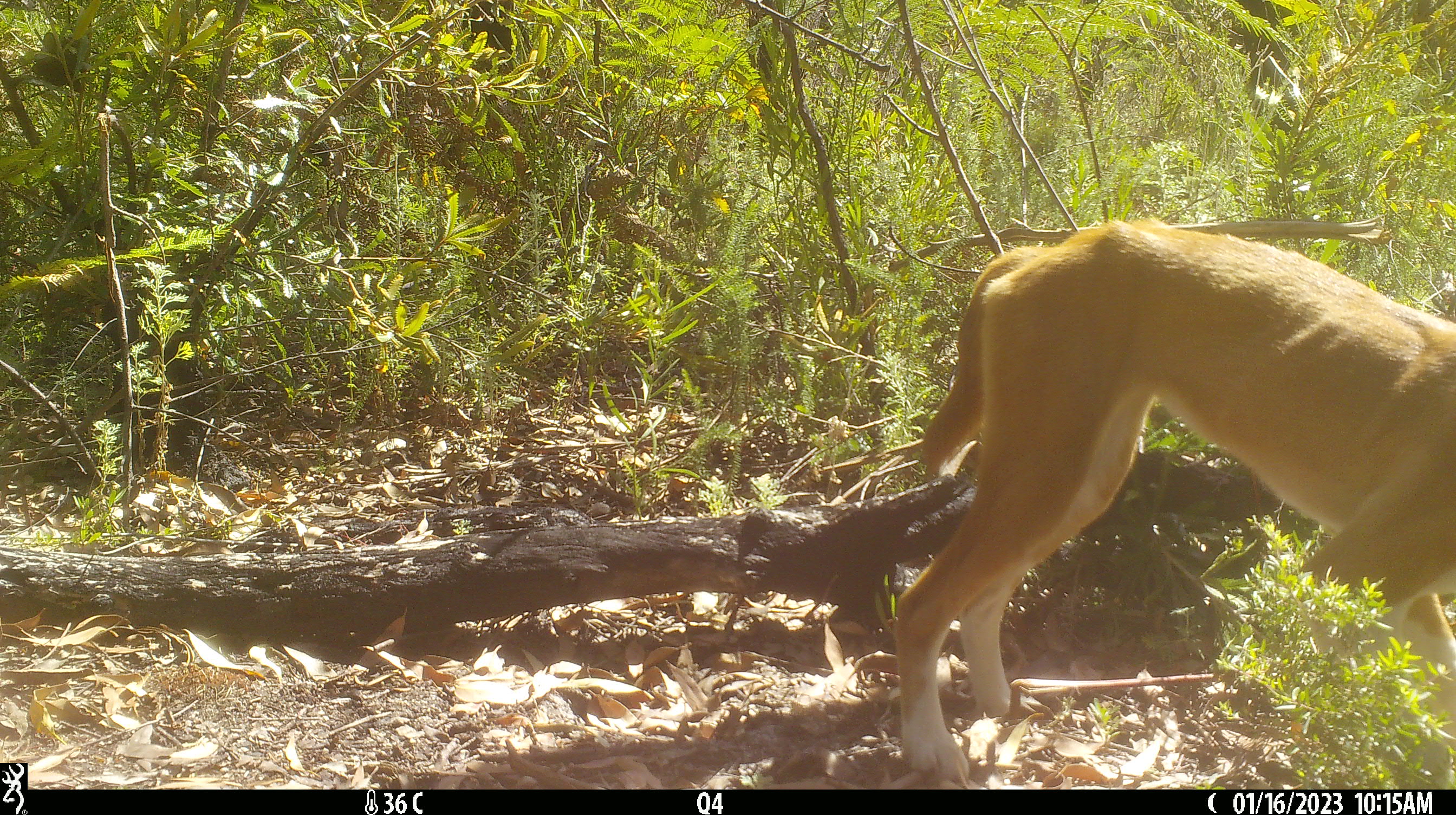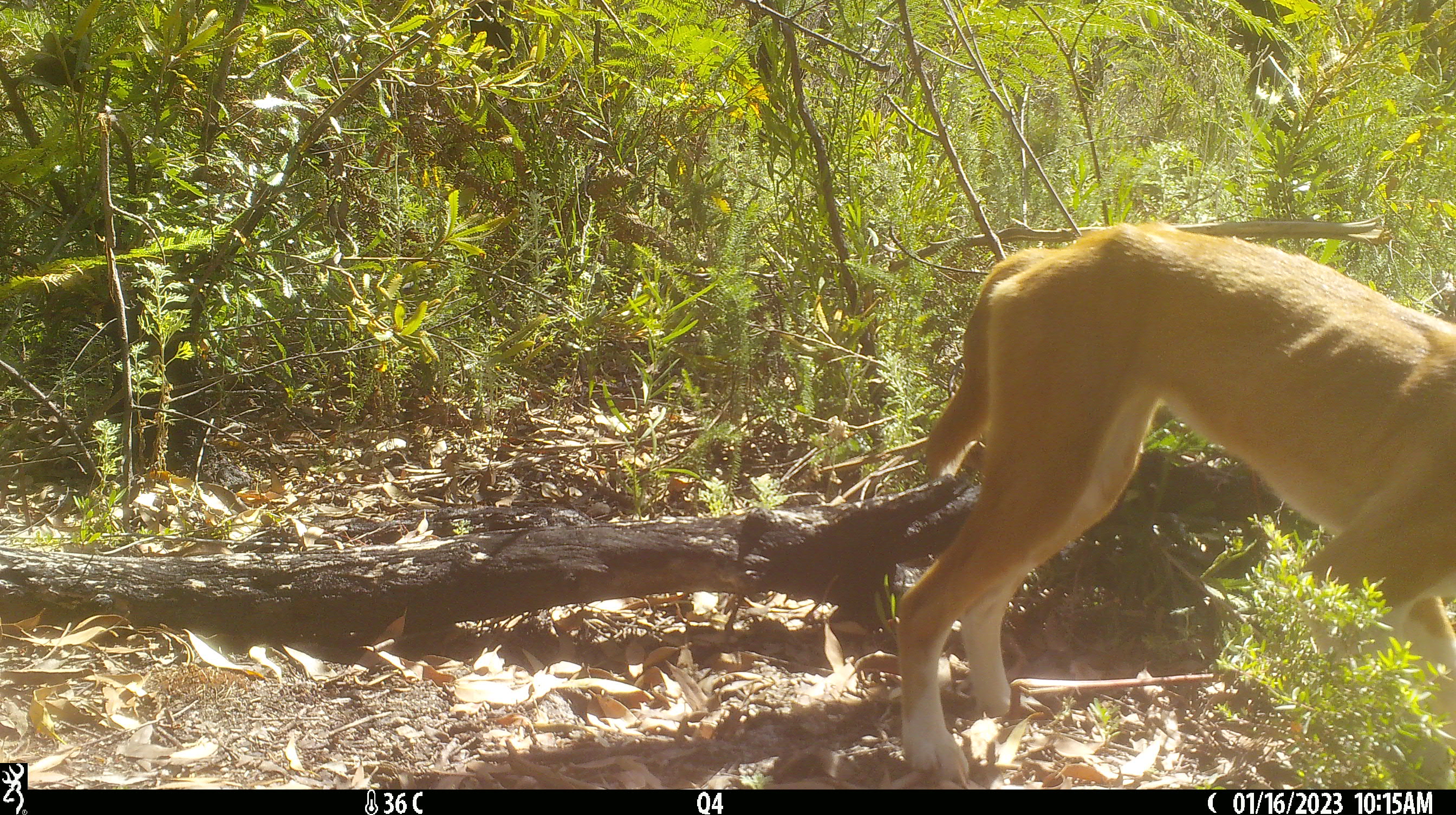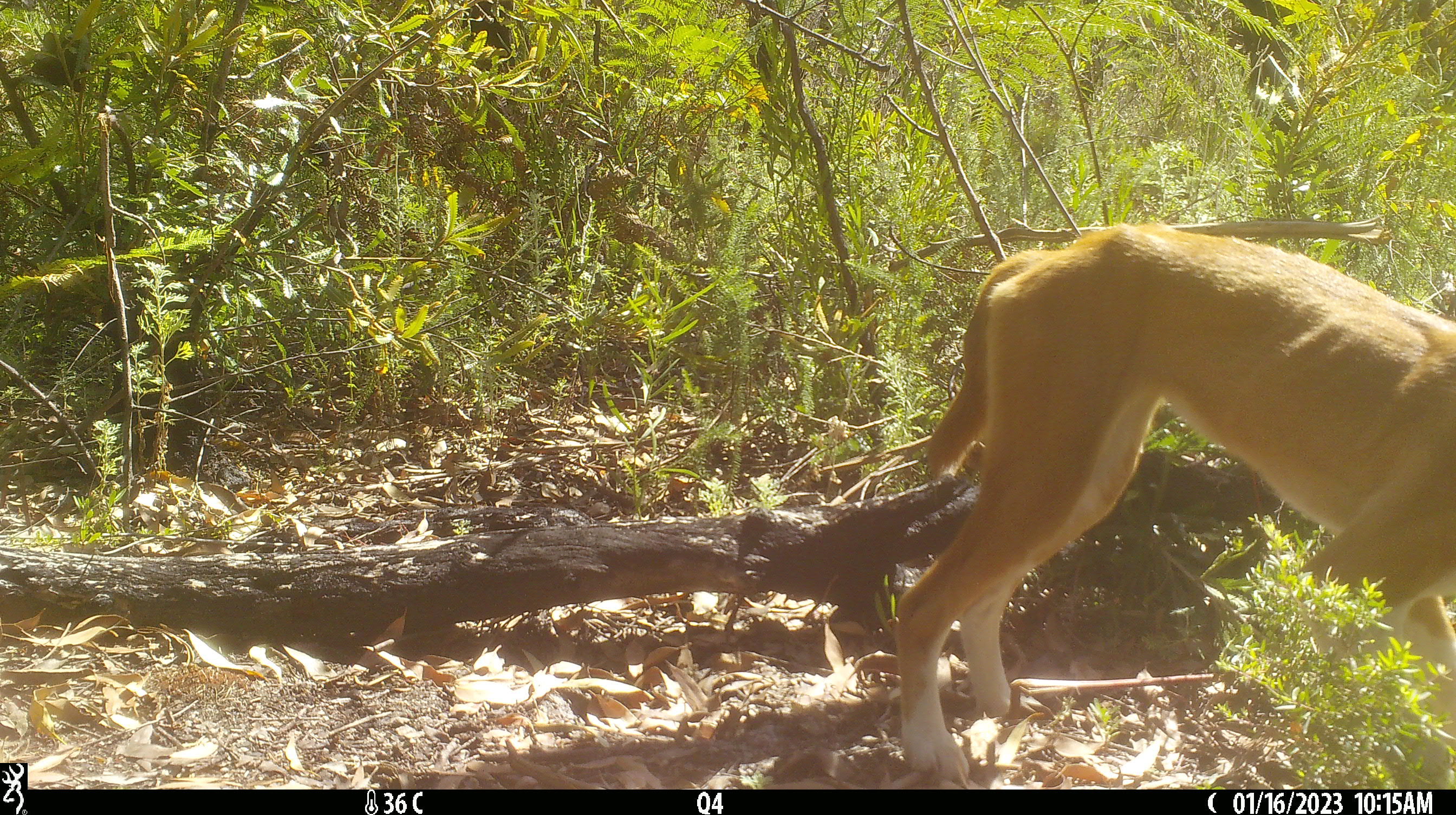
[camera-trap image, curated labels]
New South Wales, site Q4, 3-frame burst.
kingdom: Animalia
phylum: Chordata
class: Mammalia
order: Carnivora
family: Canidae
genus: Canis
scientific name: Canis familiaris dingo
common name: dingo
Dingo (Canis familiaris dingo).